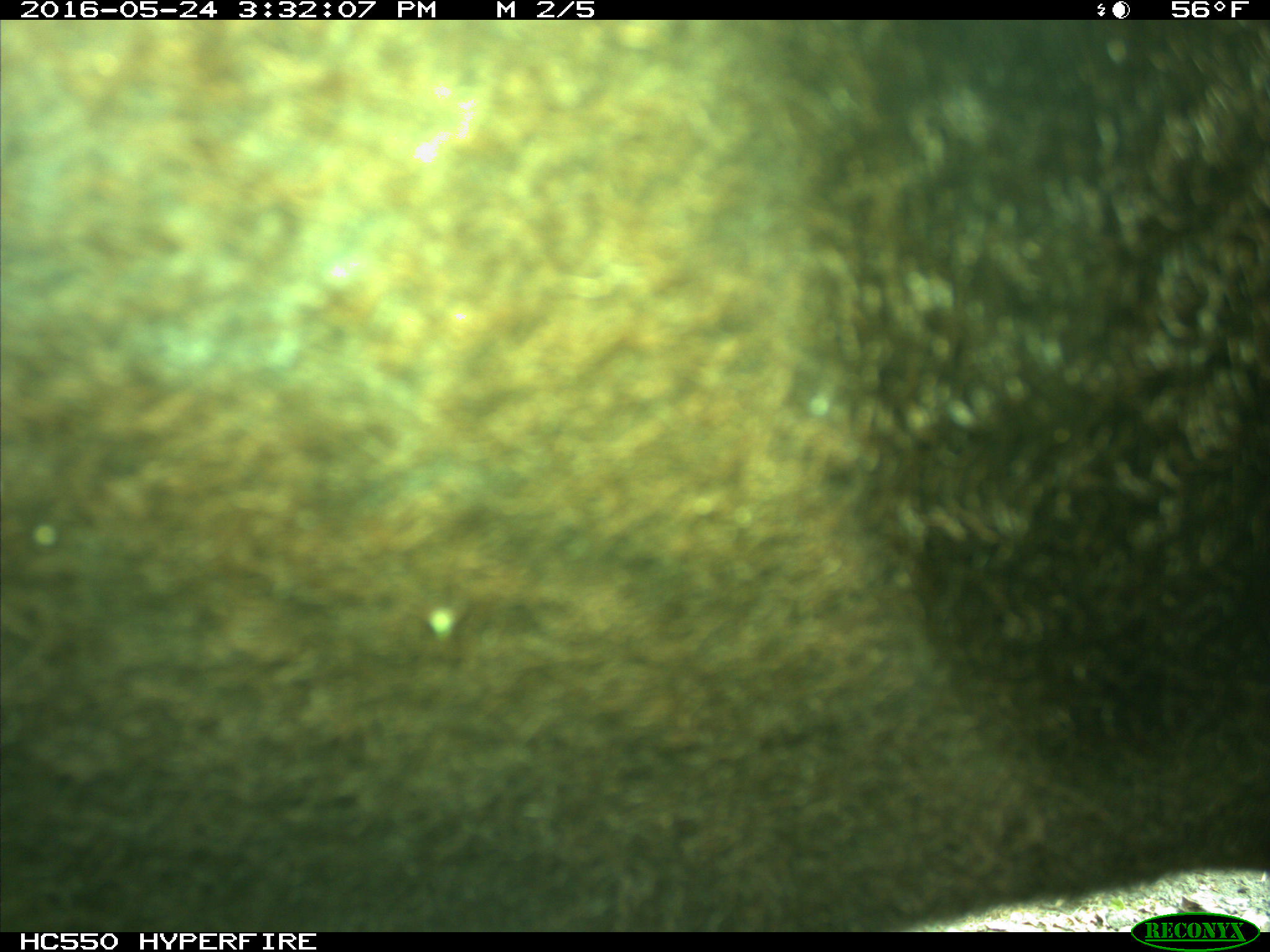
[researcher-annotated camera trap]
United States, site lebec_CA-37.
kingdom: Animalia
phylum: Chordata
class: Mammalia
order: Artiodactyla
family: Bovidae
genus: Bos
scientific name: Bos taurus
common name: domestic cow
Bos taurus (domestic cow).